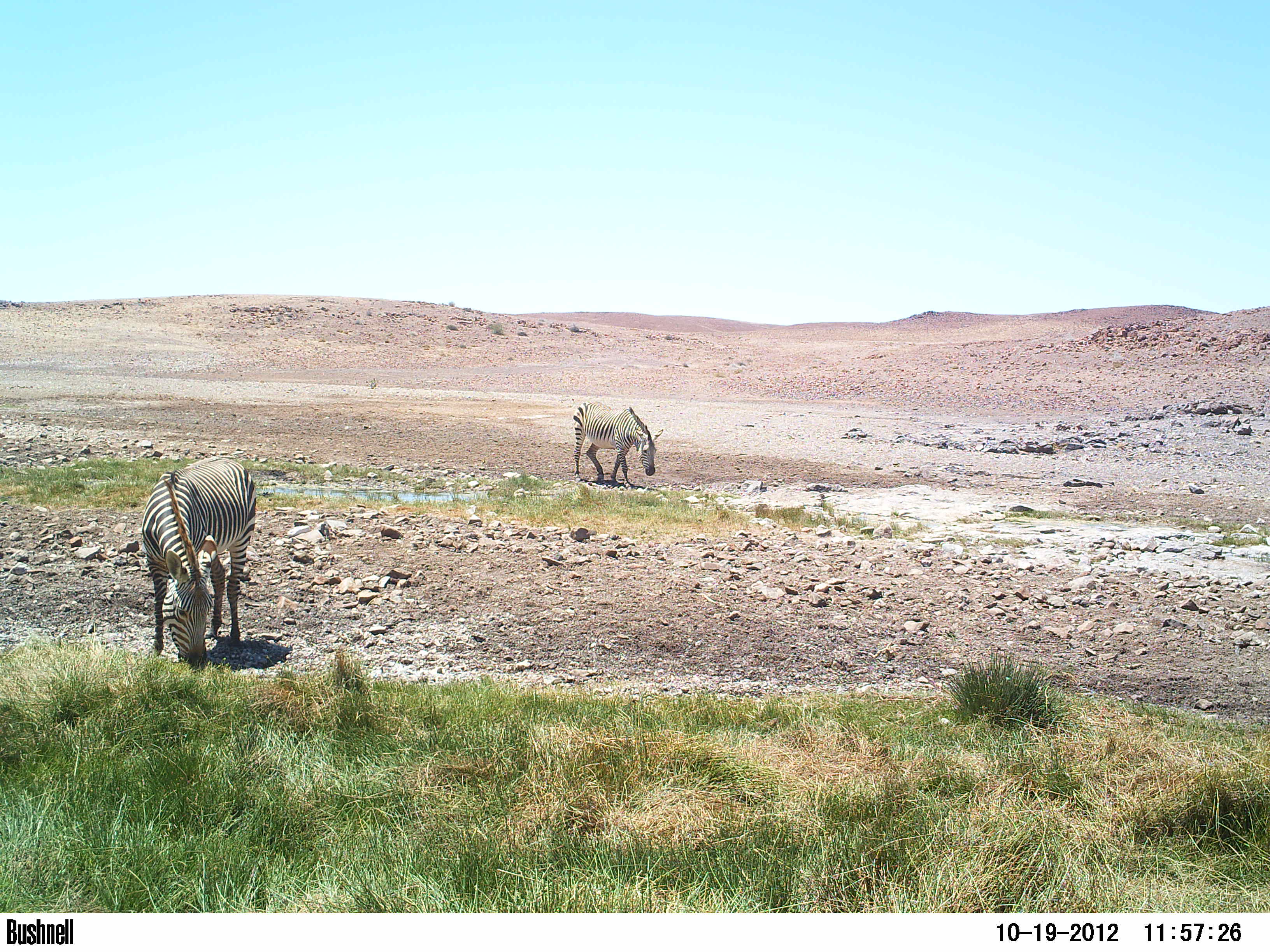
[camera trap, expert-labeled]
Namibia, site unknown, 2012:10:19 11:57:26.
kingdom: Animalia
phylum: Chordata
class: Mammalia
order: Perissodactyla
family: Equidae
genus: Equus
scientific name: Equus zebra hartmannae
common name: hartmann's mountain zebra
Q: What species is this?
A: Equus zebra hartmannae (hartmann's mountain zebra).